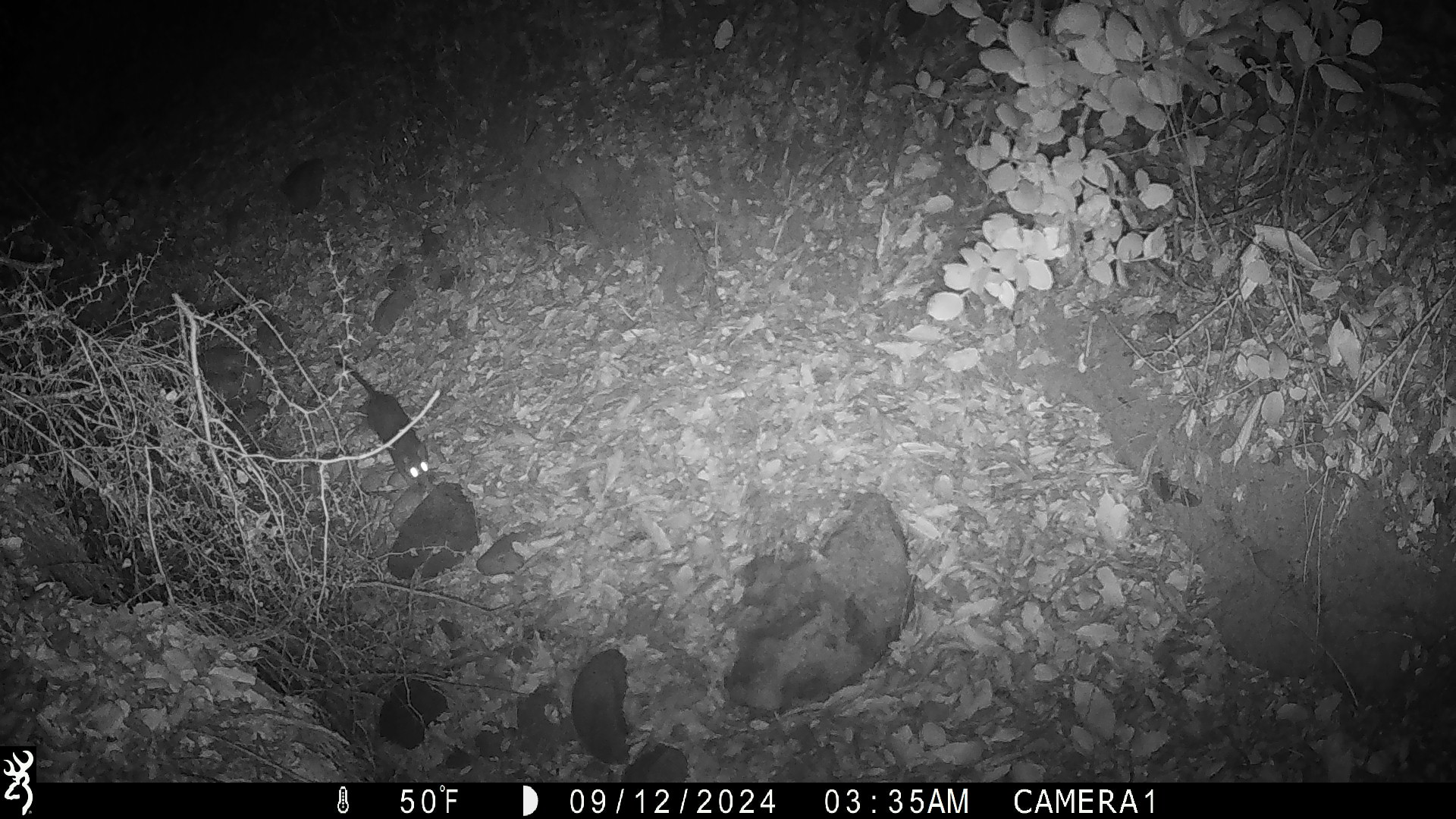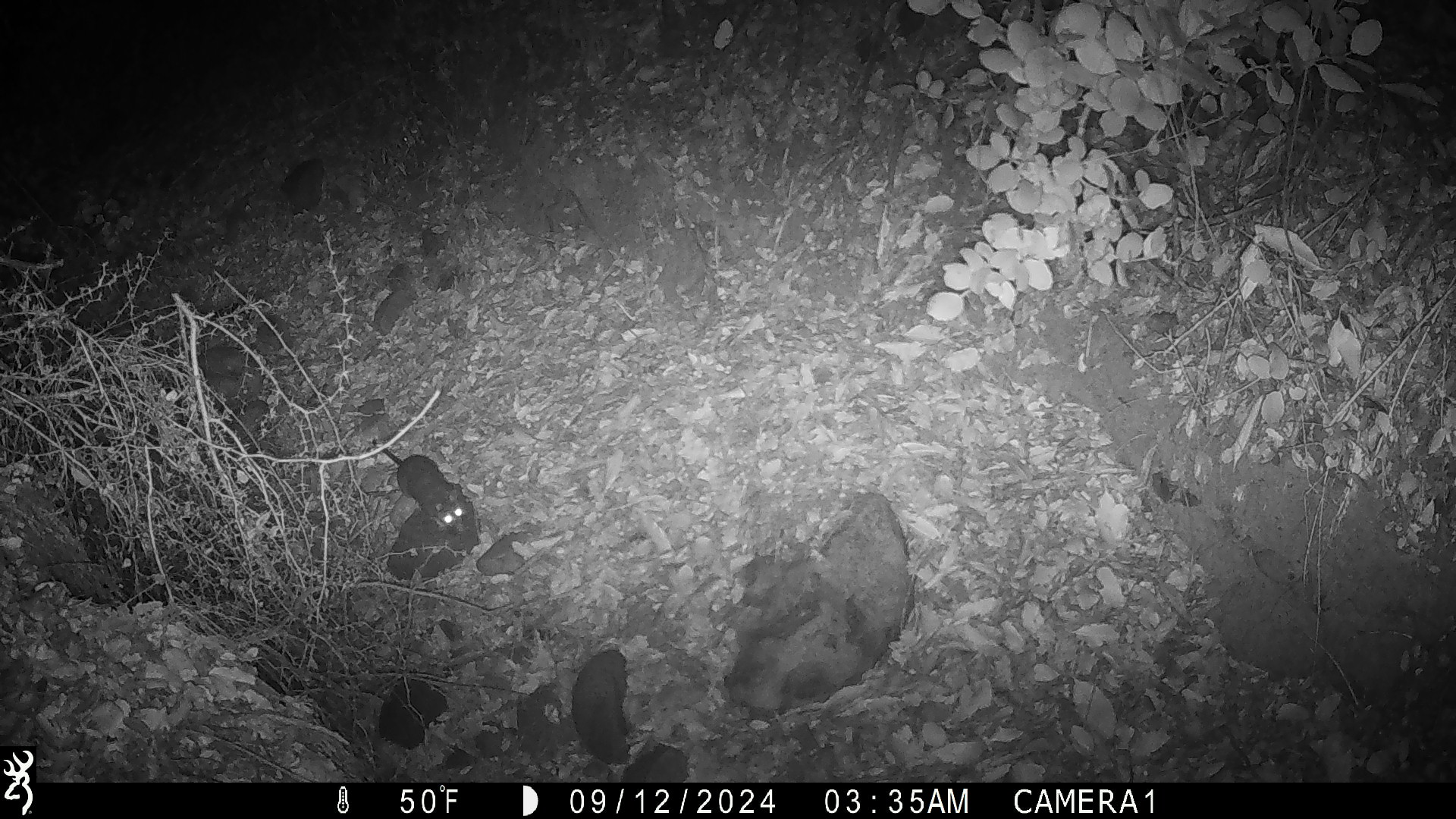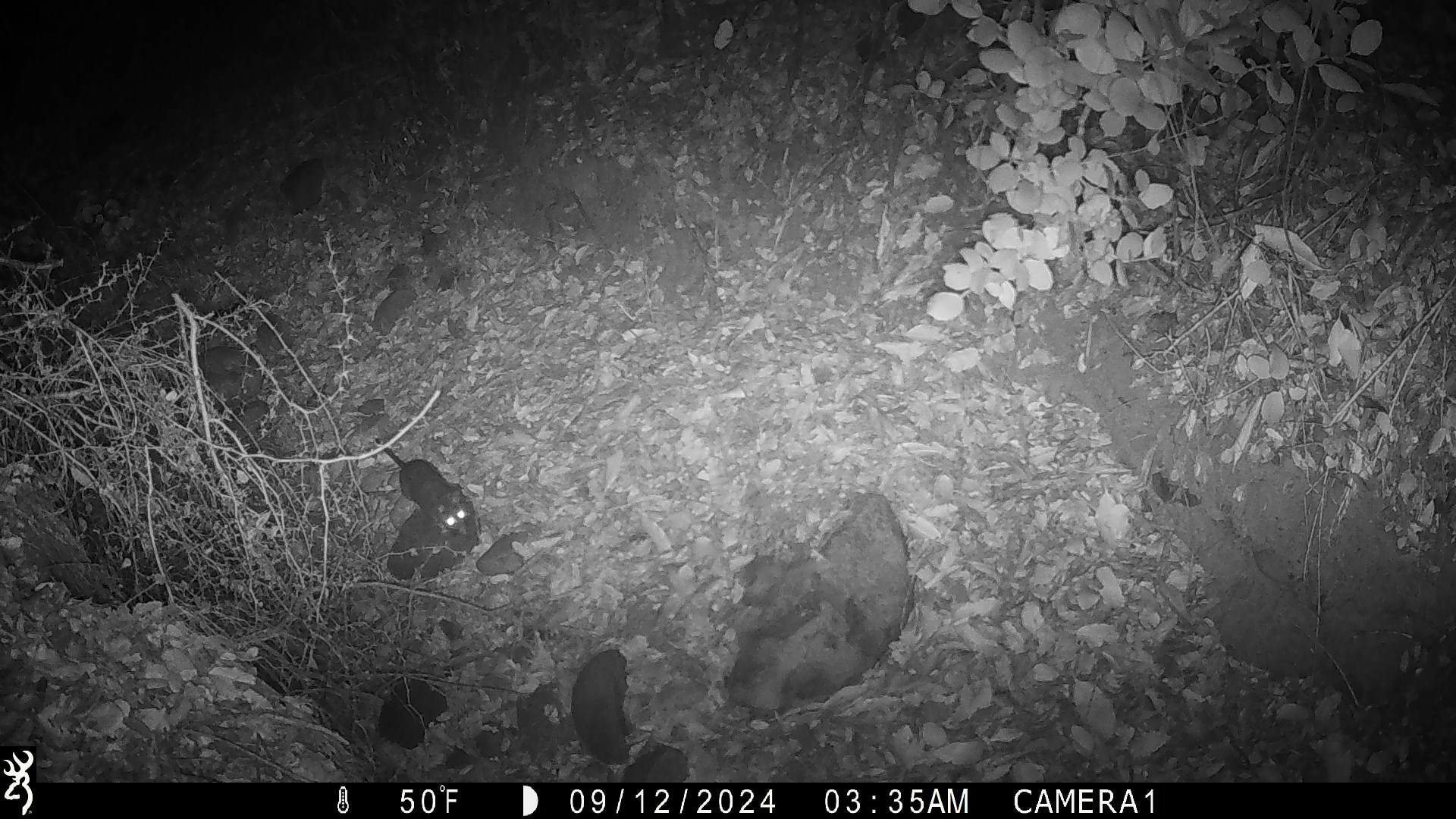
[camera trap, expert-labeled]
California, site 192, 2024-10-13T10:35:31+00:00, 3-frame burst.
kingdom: Animalia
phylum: Chordata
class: Mammalia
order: Rodentia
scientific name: Rodentia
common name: mouse or rat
Mouse or rat (Rodentia).